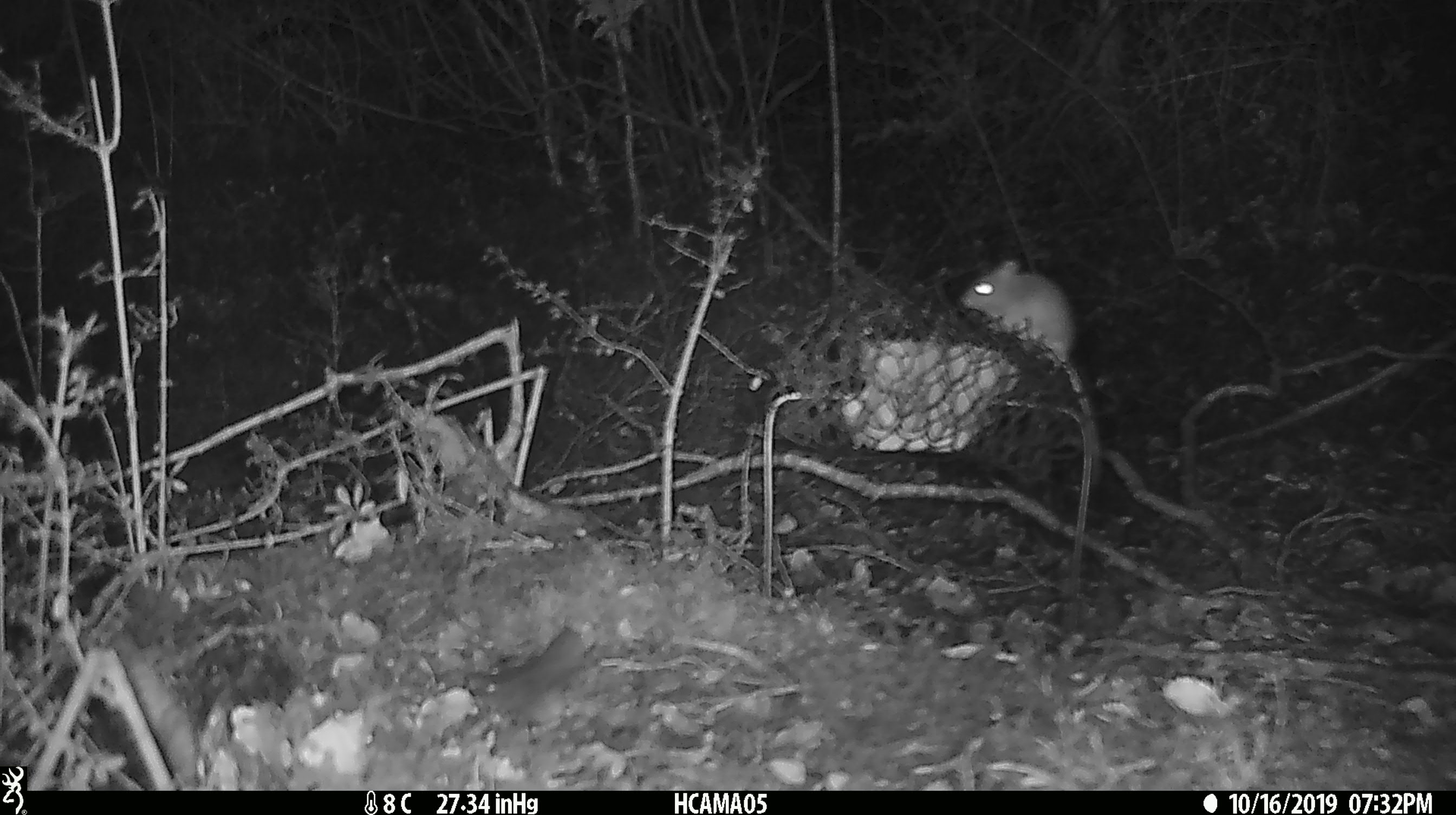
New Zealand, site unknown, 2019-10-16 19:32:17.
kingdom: Animalia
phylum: Chordata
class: Mammalia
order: Rodentia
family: Muridae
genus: Mus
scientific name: Mus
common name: mouse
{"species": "mouse (Mus)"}